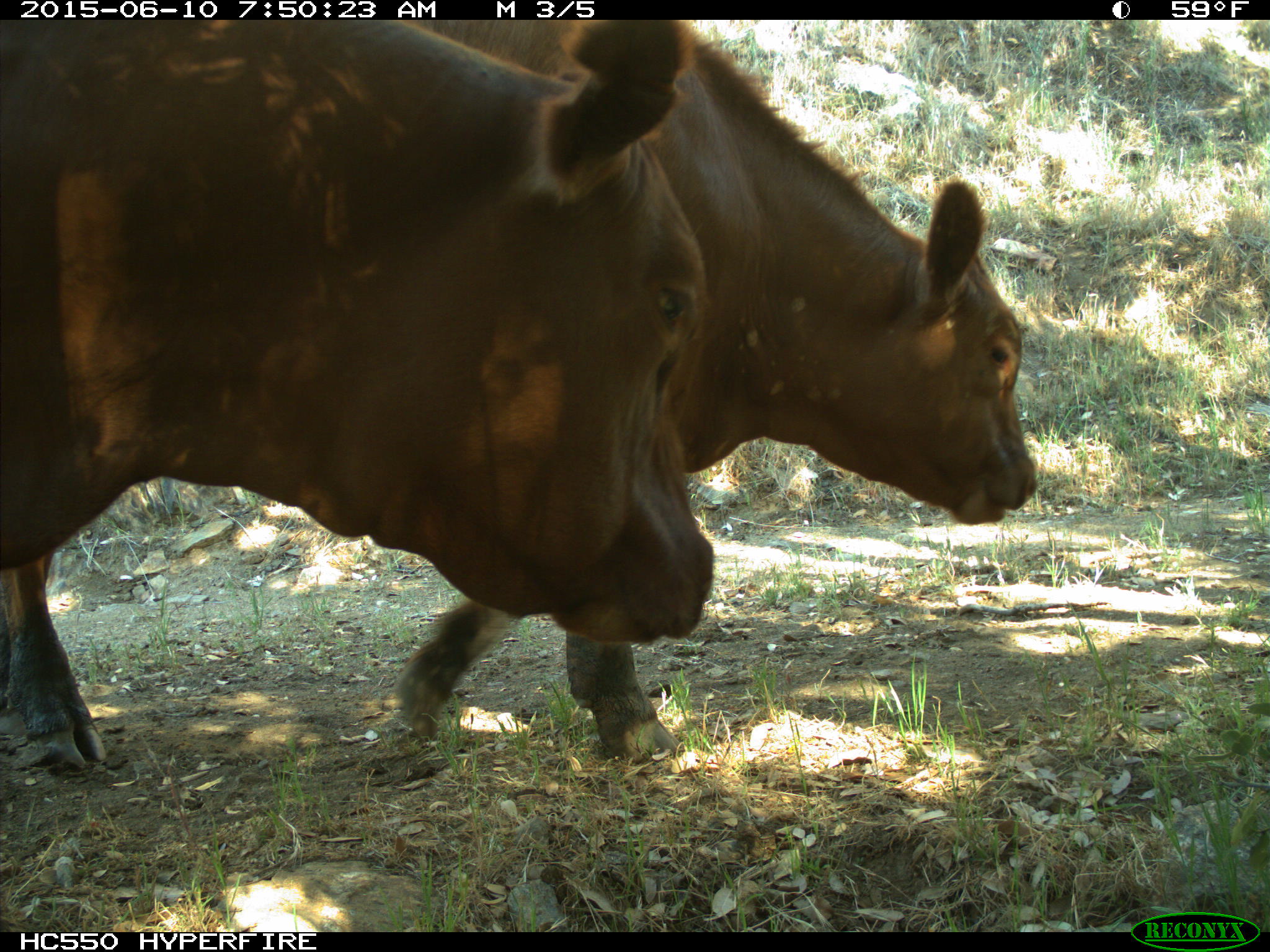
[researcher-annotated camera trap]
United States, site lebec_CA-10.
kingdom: Animalia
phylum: Chordata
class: Mammalia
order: Artiodactyla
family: Bovidae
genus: Bos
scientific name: Bos taurus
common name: domestic cow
Bos taurus (domestic cow).